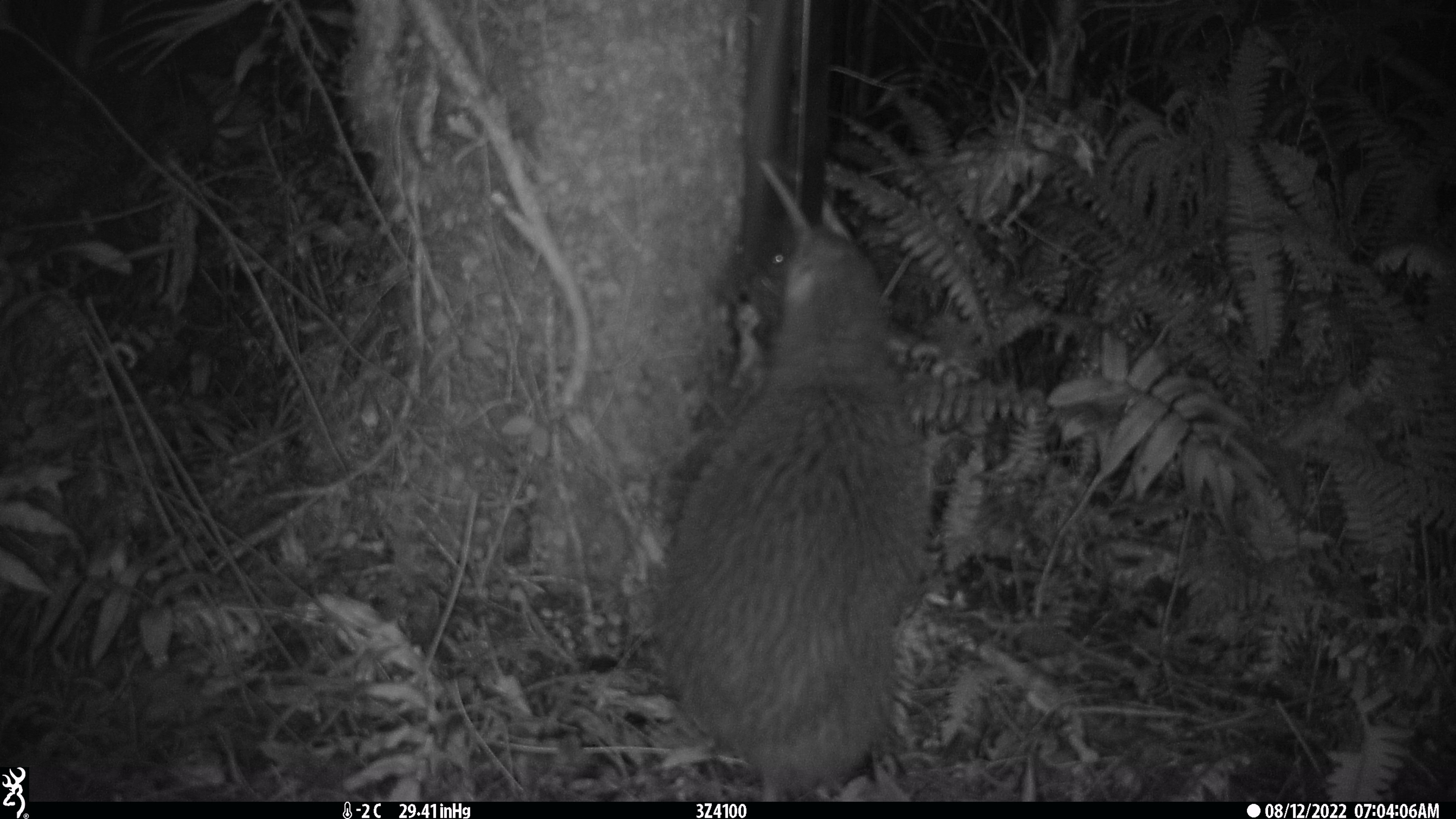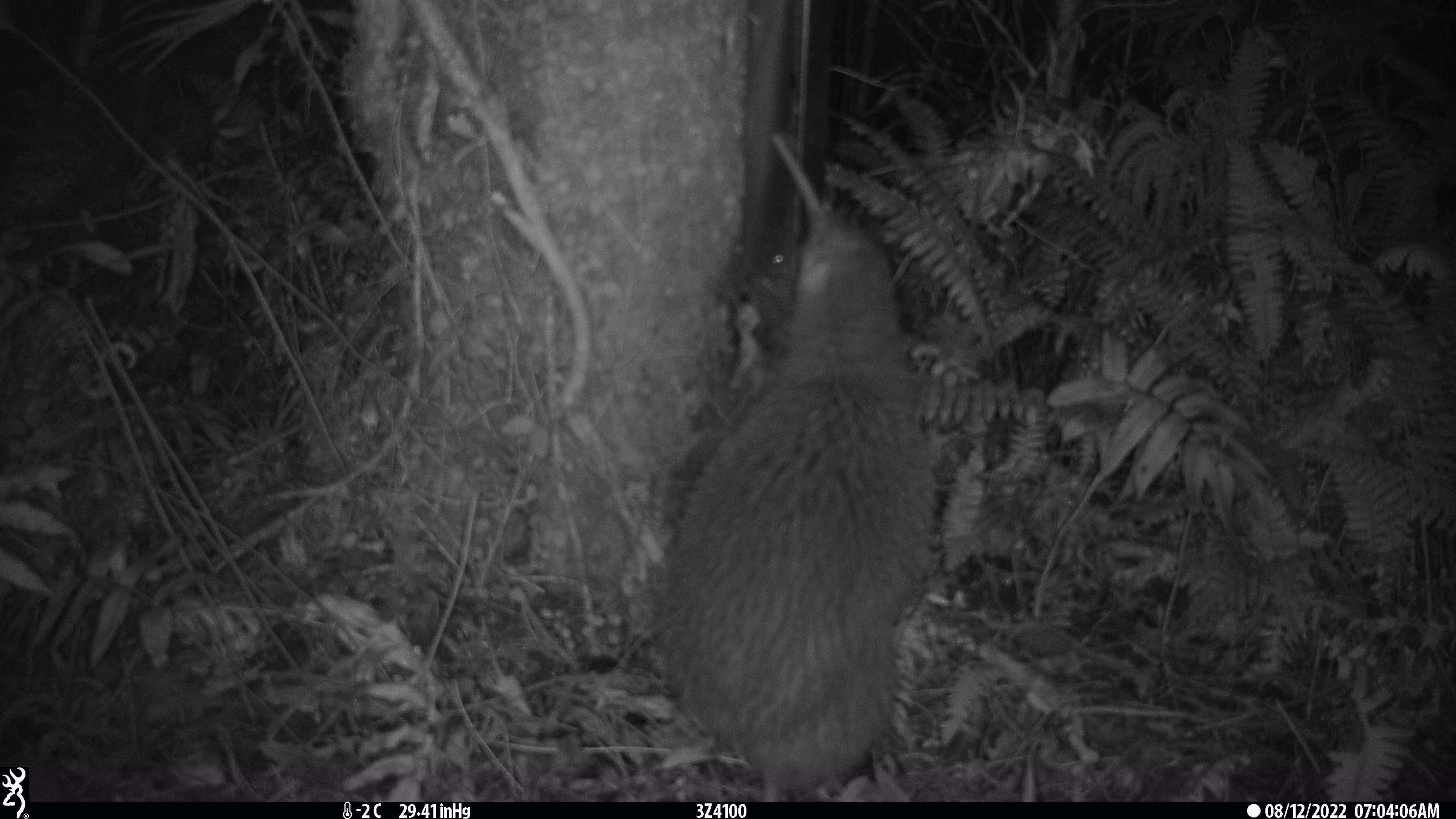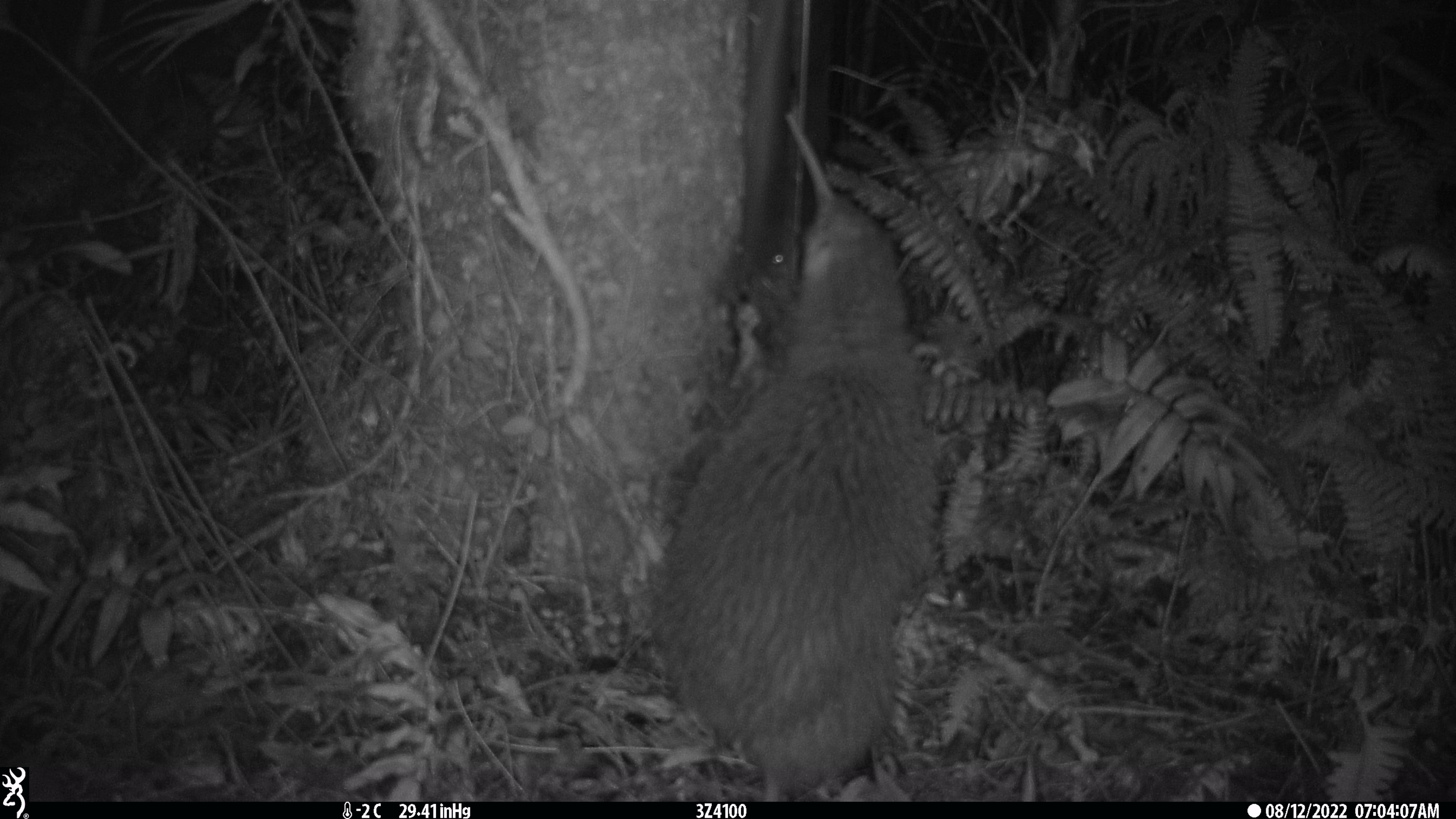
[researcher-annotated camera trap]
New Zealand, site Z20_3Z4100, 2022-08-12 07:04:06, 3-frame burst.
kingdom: Animalia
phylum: Chordata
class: Aves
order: Apterygiformes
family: Apterygidae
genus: Apteryx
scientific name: Apteryx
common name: kiwi